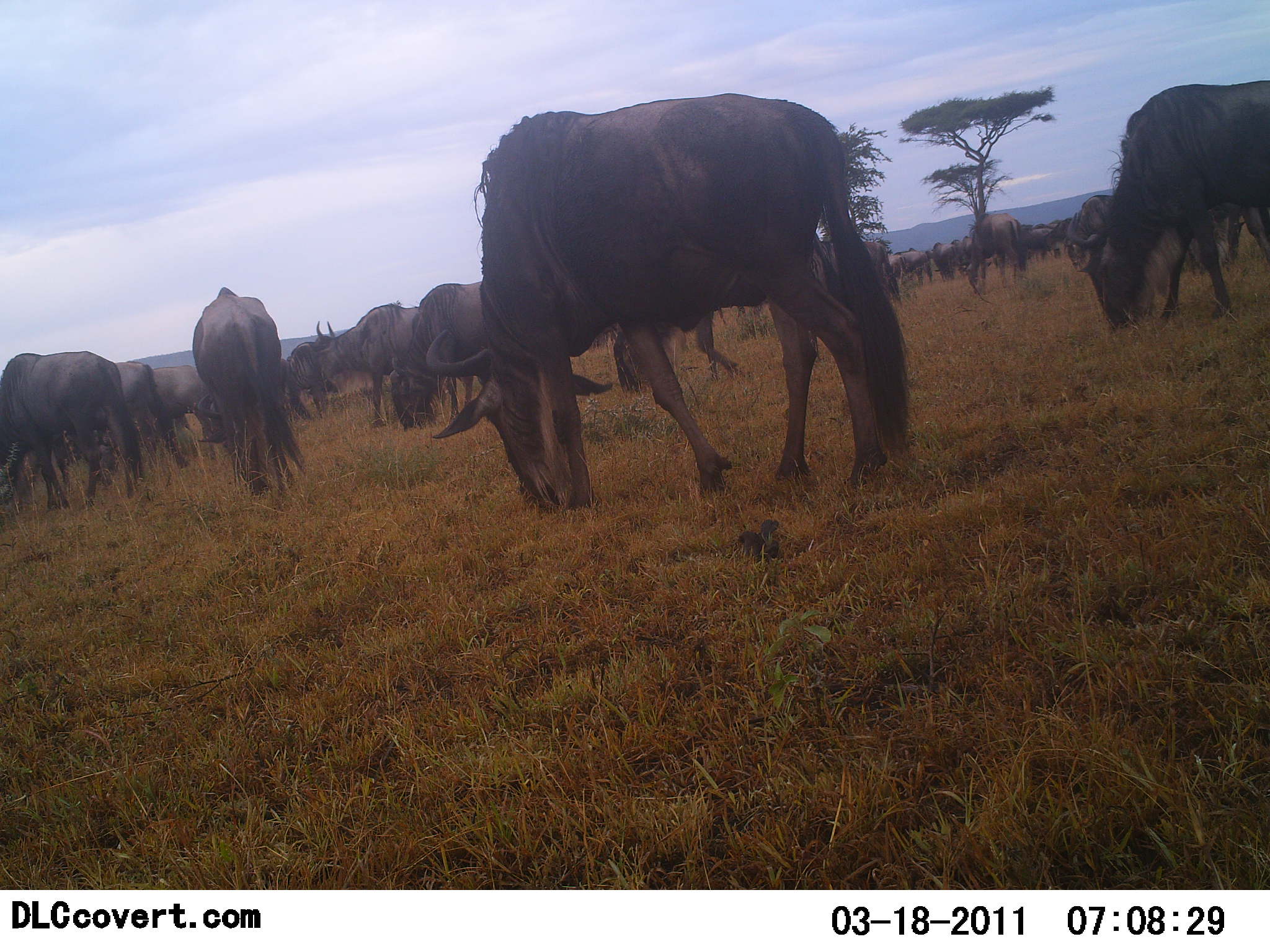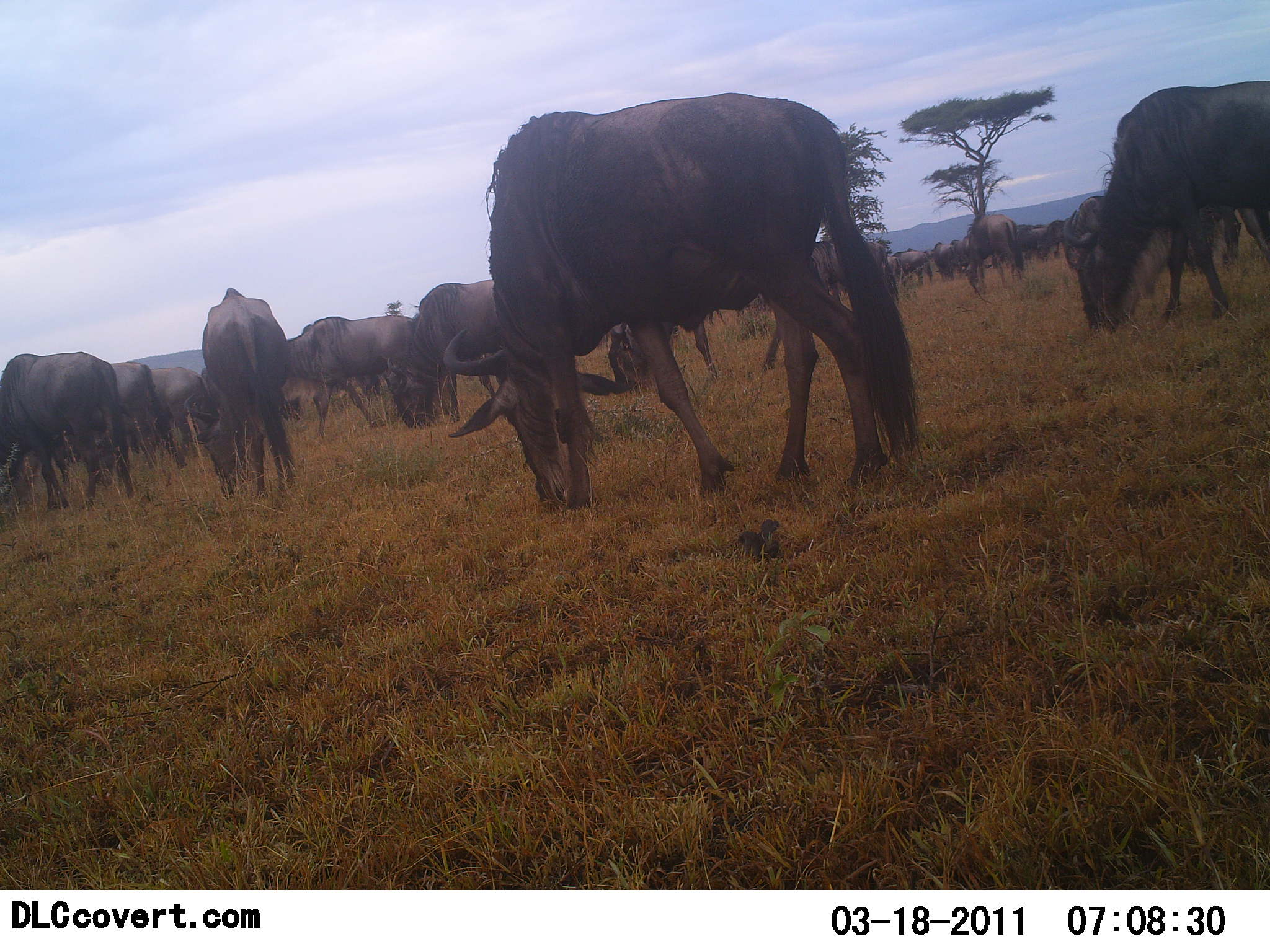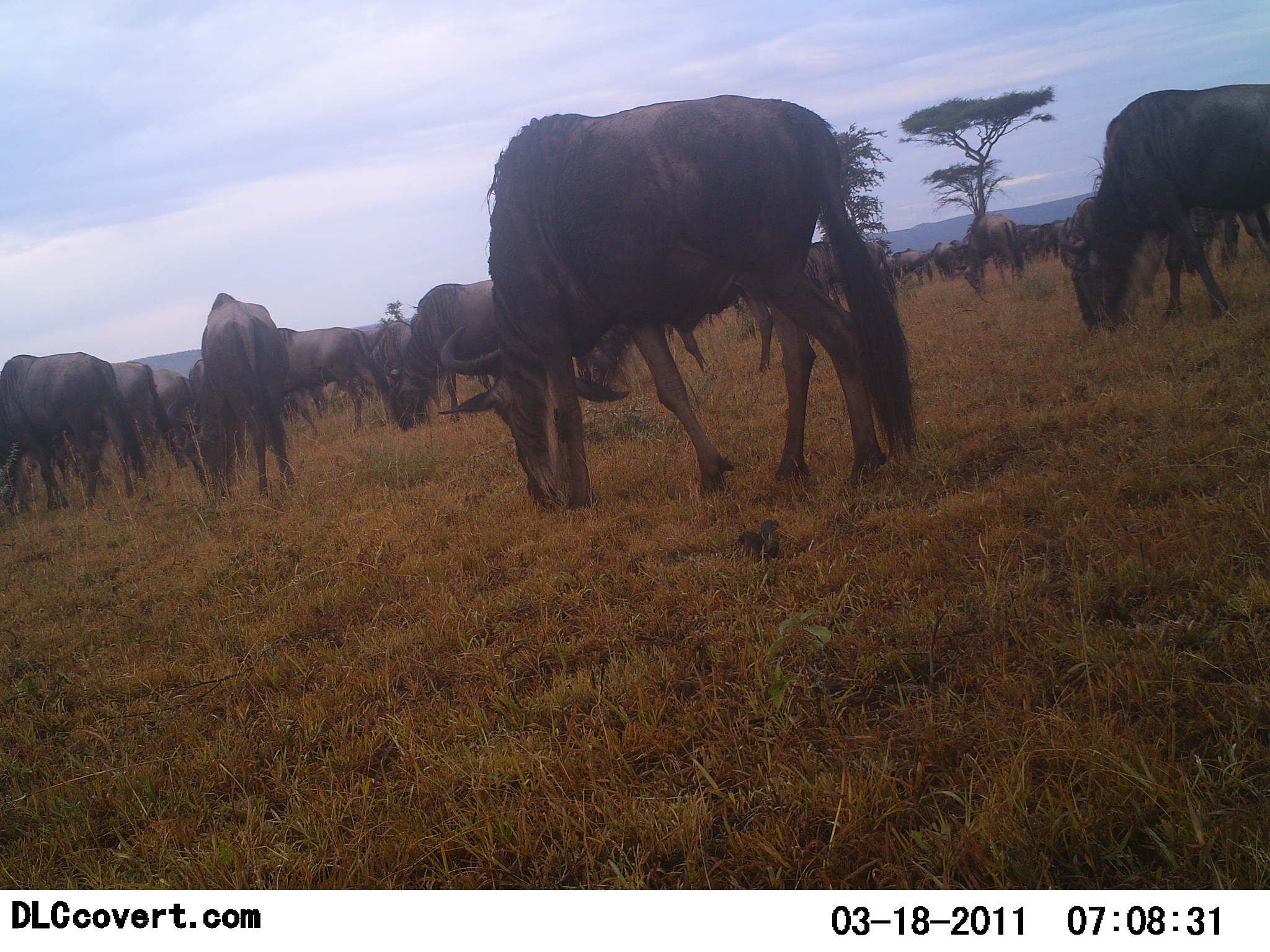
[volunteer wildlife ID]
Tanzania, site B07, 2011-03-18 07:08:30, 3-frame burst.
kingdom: Animalia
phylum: Chordata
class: Mammalia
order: Artiodactyla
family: Bovidae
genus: Connochaetes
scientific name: Connochaetes taurinus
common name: blue wildebeest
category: wildebeest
Wildebeest (blue wildebeest) (Connochaetes taurinus), count 11-50. Behavior (volunteer vote fractions): standing 55%, resting 0%, moving 18%, interacting 9%. Young present (vote fraction): 0%. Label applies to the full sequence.